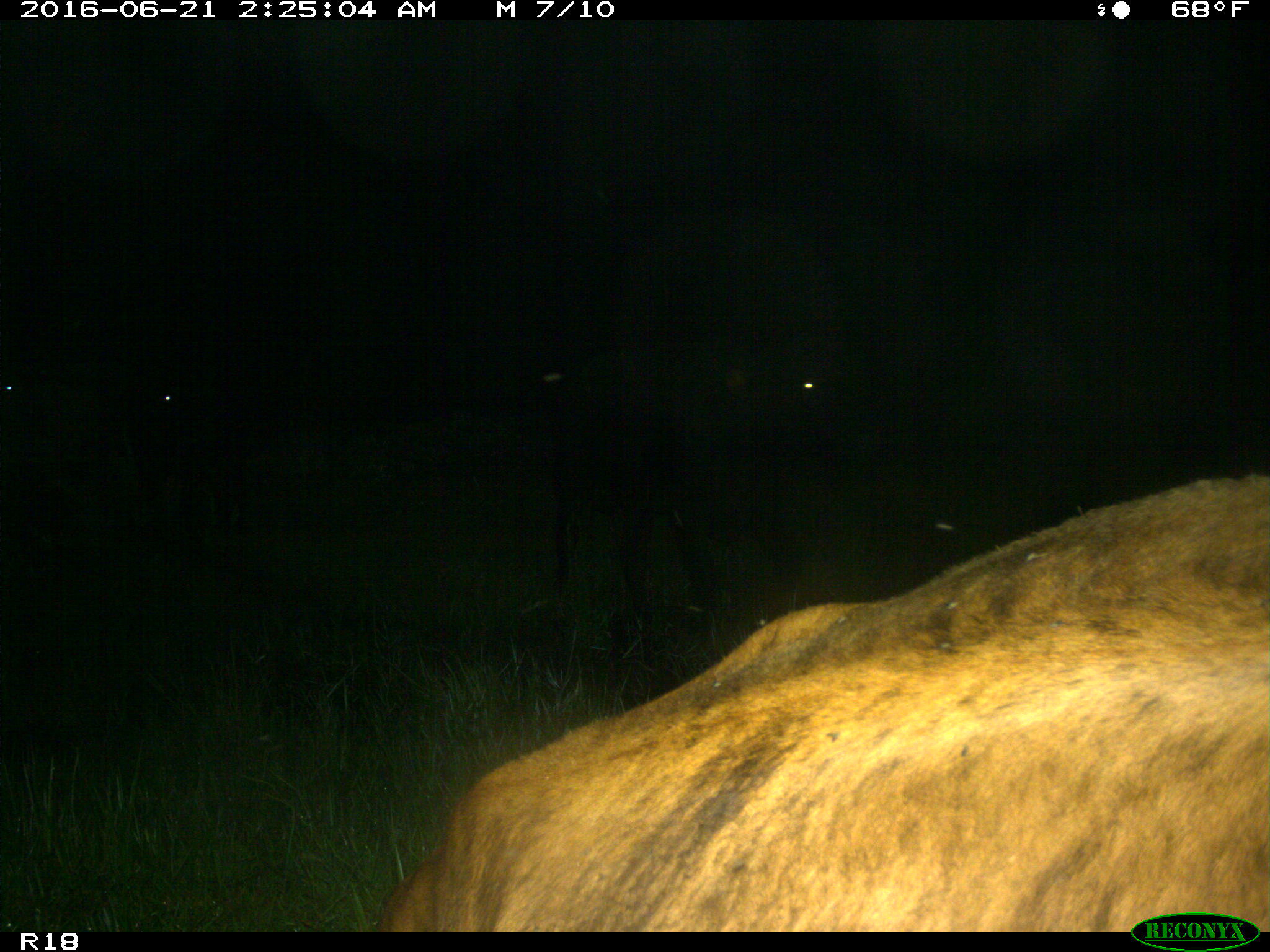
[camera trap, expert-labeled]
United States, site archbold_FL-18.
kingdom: Animalia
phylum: Chordata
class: Mammalia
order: Artiodactyla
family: Bovidae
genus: Bos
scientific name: Bos taurus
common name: domestic cow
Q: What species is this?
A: Bos taurus (domestic cow).